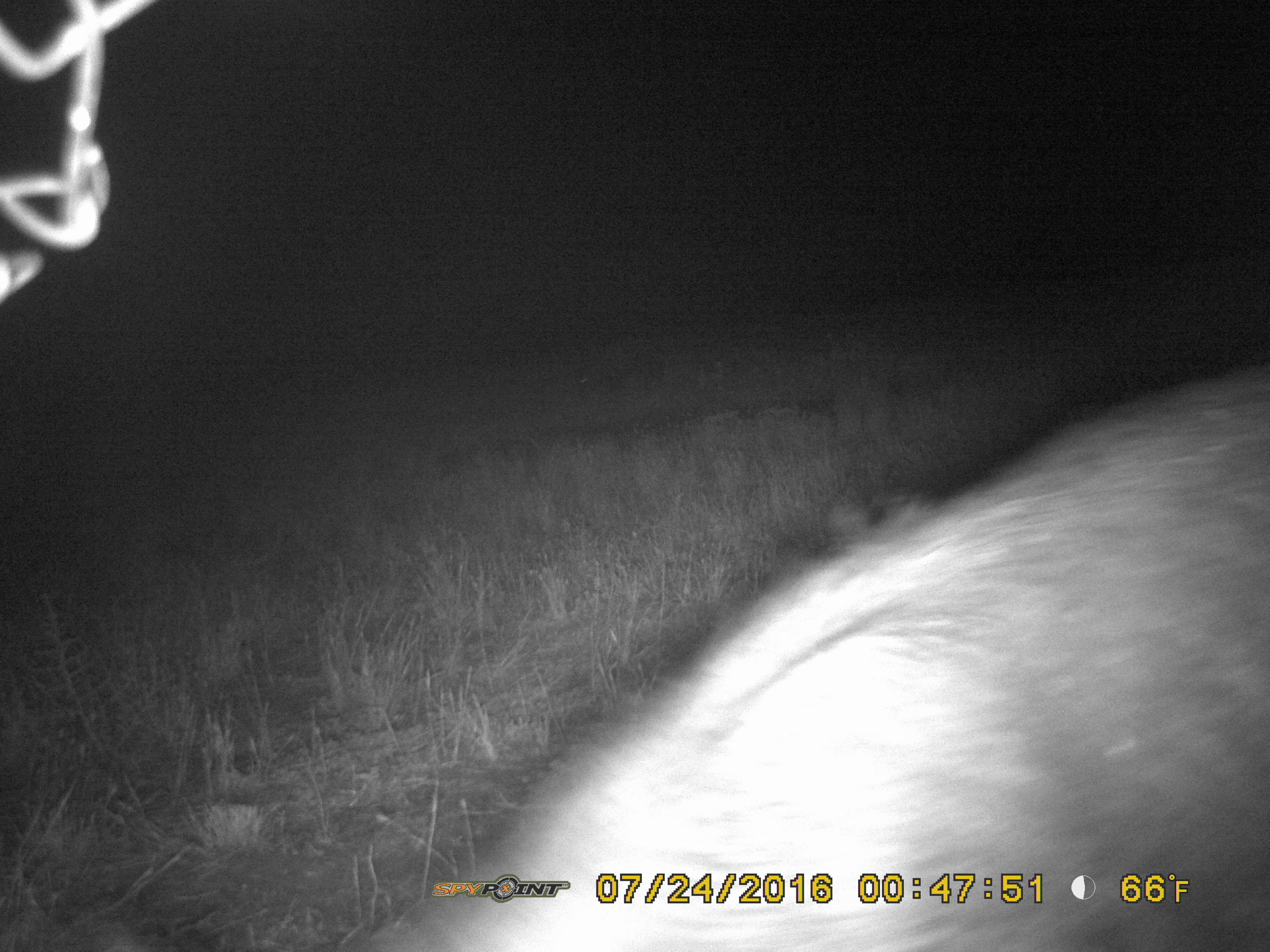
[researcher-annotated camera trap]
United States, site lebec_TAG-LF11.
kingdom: Animalia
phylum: Chordata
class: Mammalia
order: Artiodactyla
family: Suidae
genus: Sus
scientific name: Sus scrofa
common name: wild boar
Sus scrofa (wild boar).